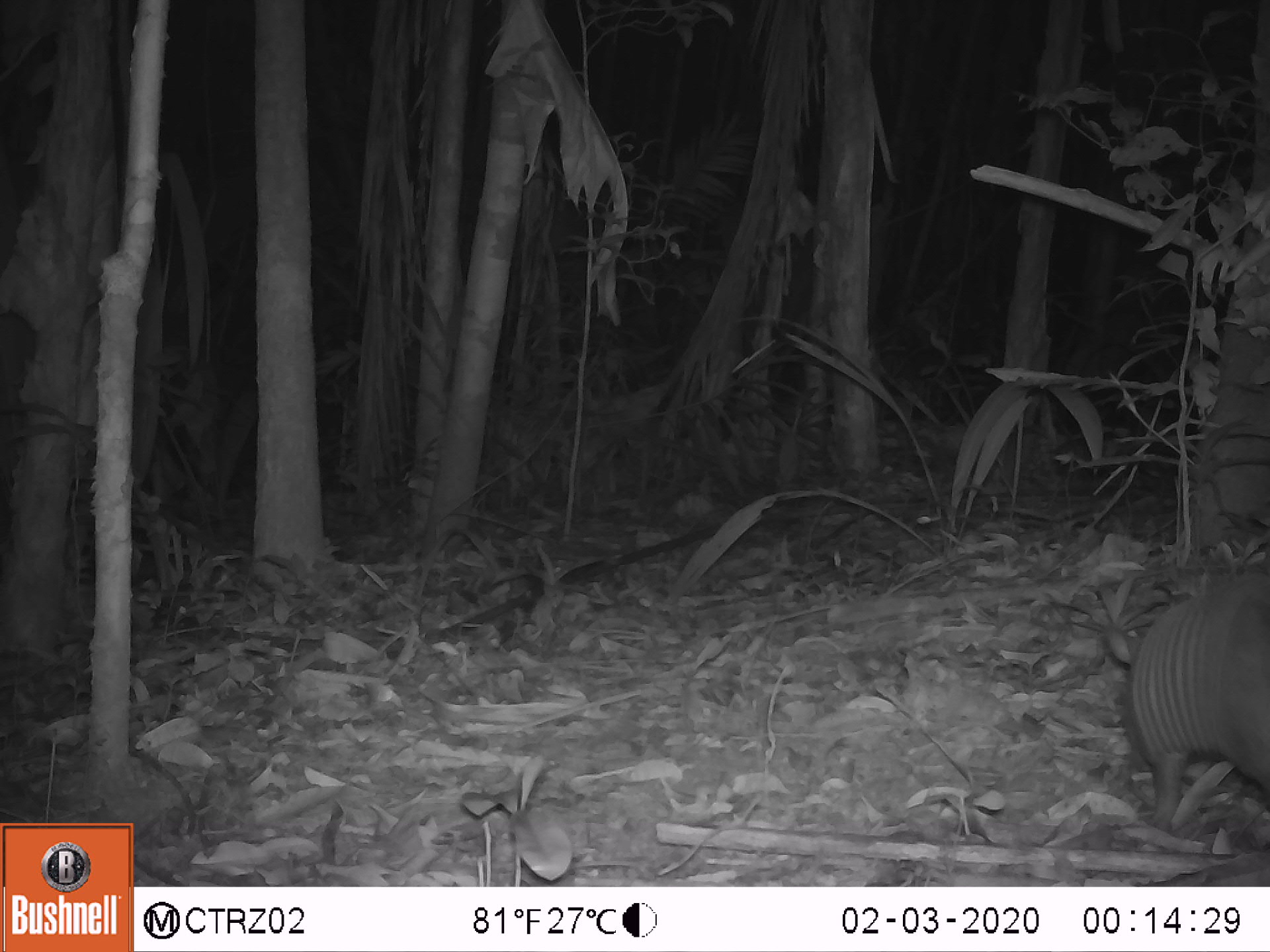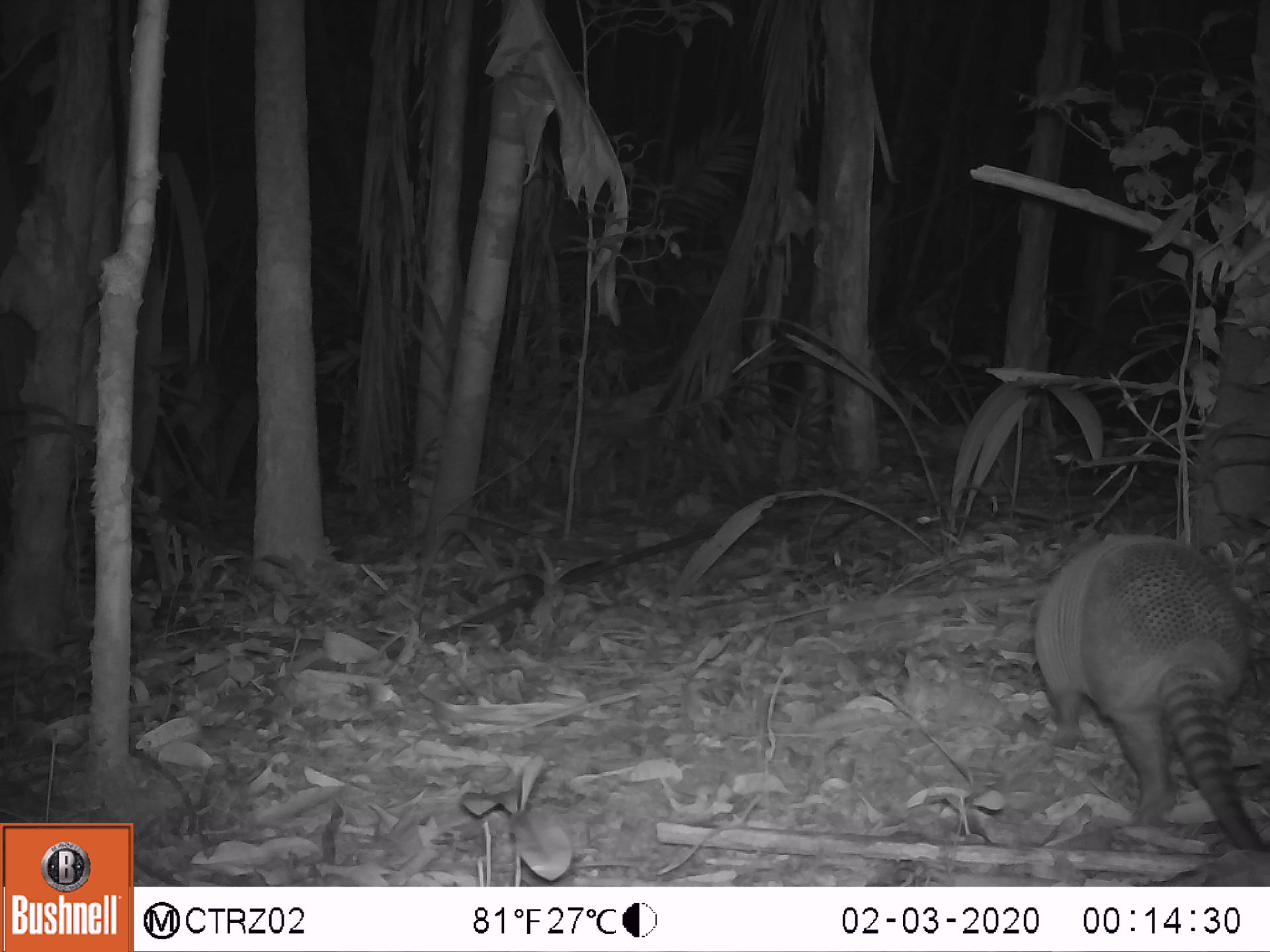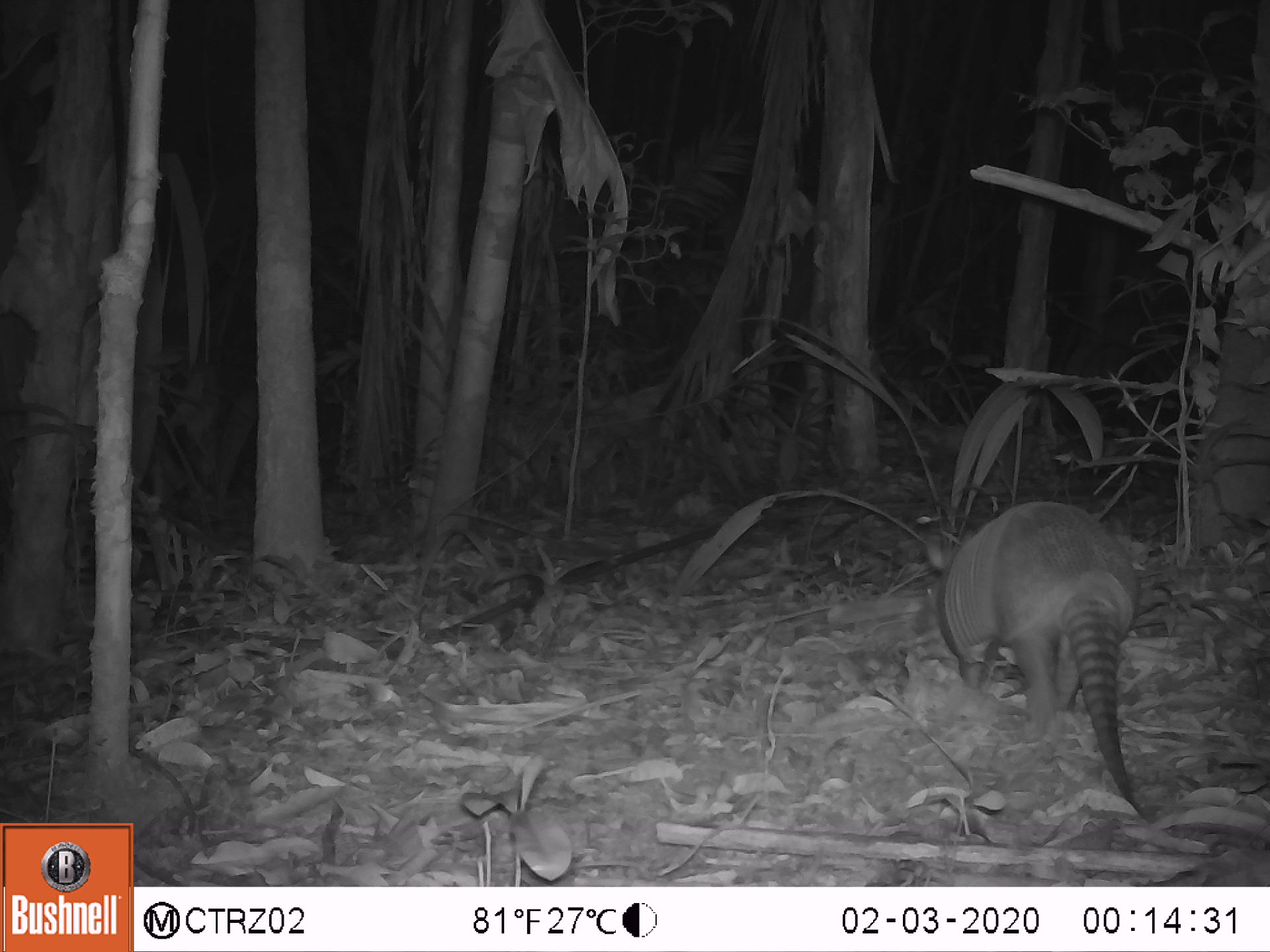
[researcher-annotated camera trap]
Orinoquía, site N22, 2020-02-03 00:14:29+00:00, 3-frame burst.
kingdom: Animalia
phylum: Chordata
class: Mammalia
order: Cingulata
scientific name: Cingulata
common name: armadillo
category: unknown armadillo